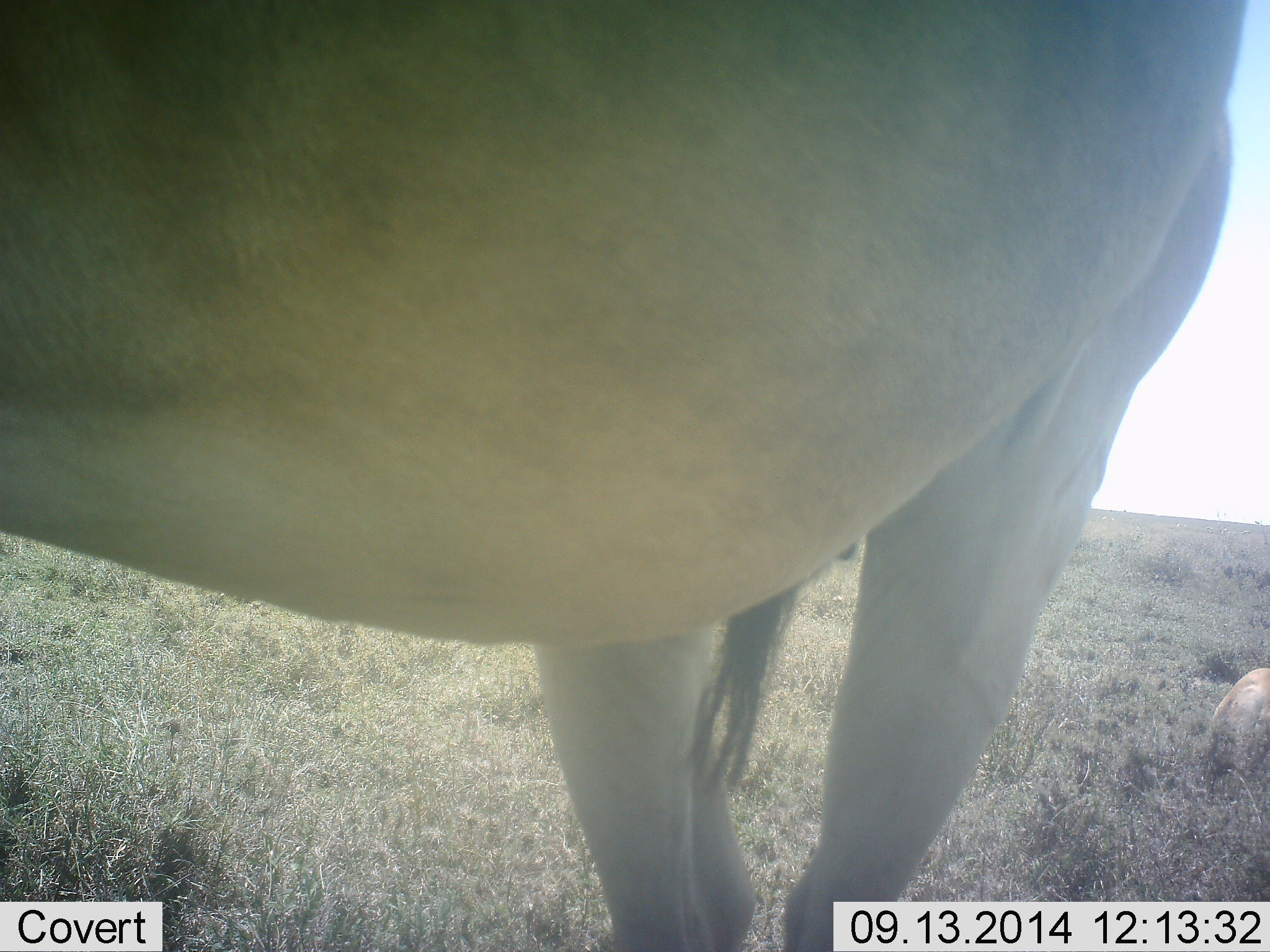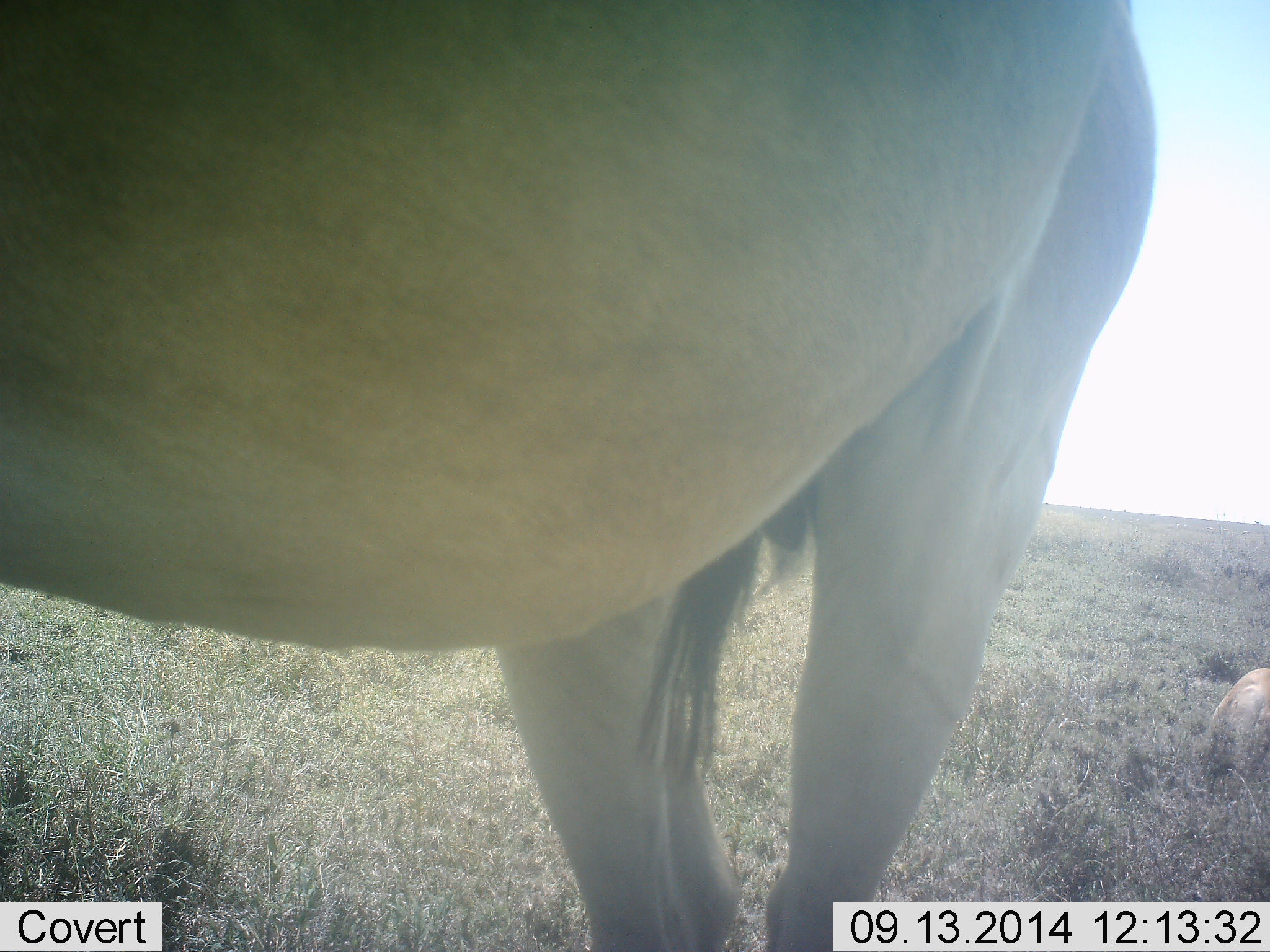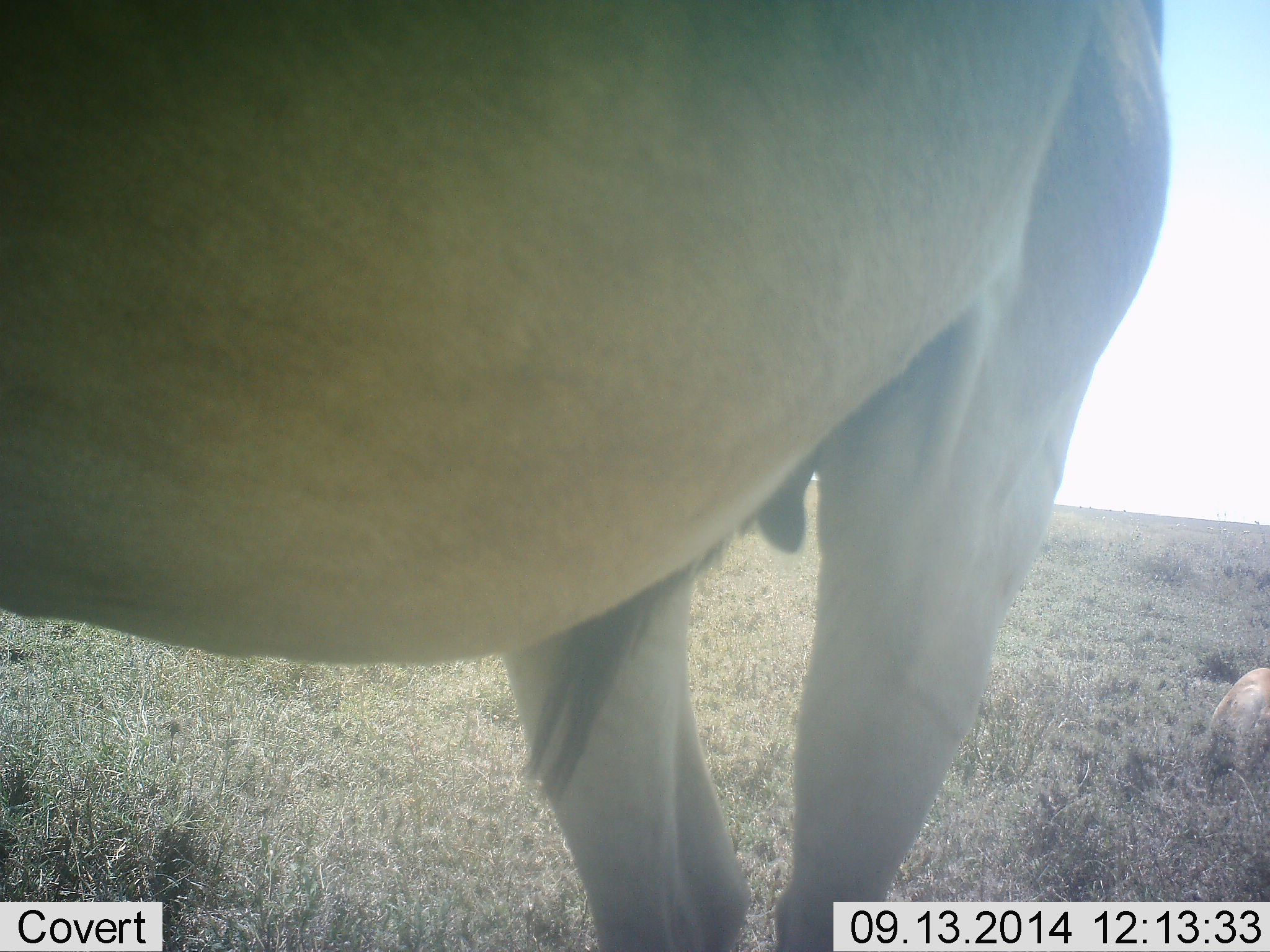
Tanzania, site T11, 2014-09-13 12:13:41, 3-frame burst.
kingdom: Animalia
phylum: Chordata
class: Mammalia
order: Artiodactyla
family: Bovidae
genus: Alcelaphus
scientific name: Alcelaphus buselaphus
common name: hartebeest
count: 1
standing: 86%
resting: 14%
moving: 0%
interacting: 0%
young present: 0%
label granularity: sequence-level